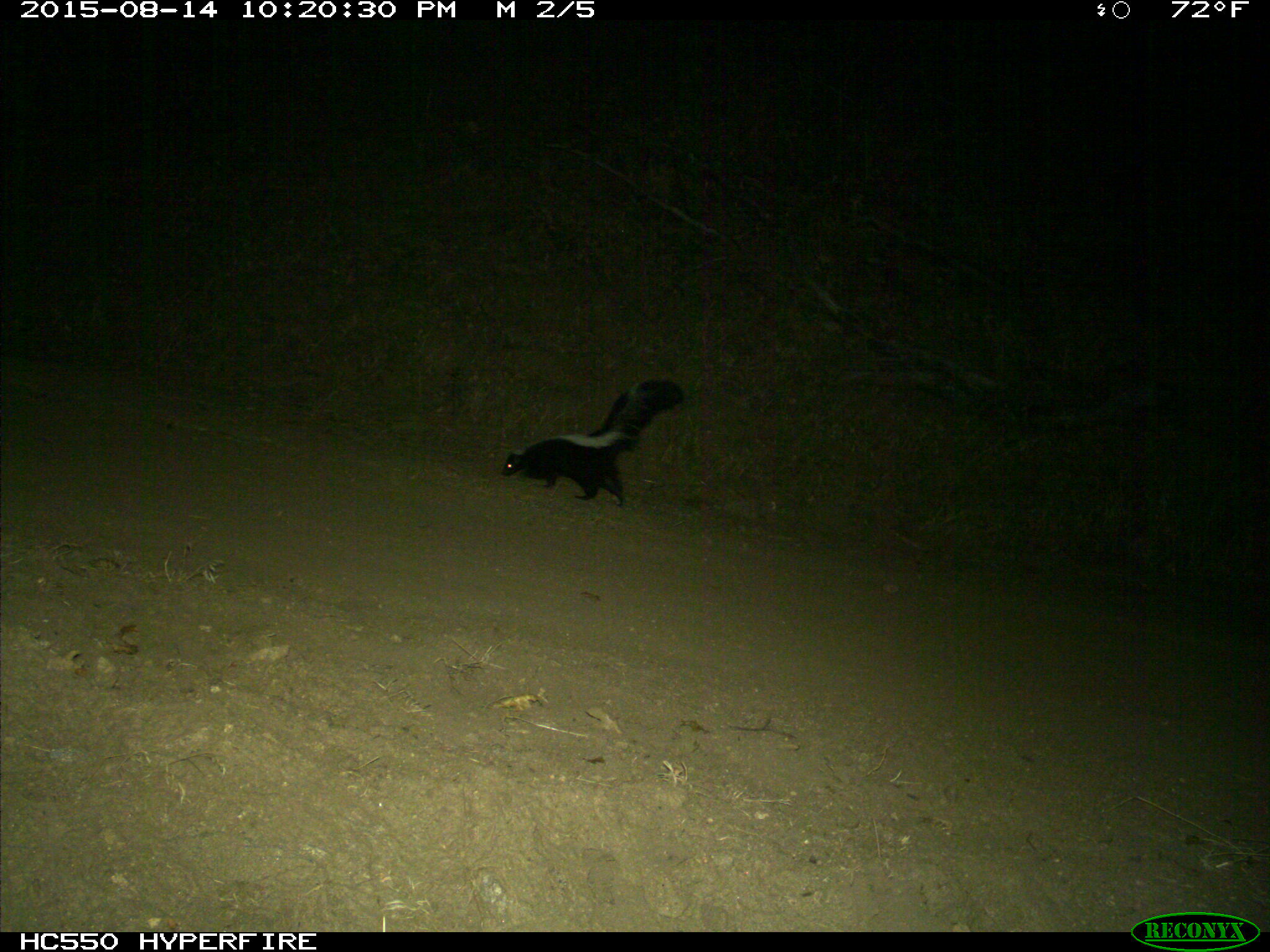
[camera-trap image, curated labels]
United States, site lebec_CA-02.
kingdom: Animalia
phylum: Chordata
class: Mammalia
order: Carnivora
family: Mephitidae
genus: Mephitis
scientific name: Mephitis mephitis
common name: striped skunk